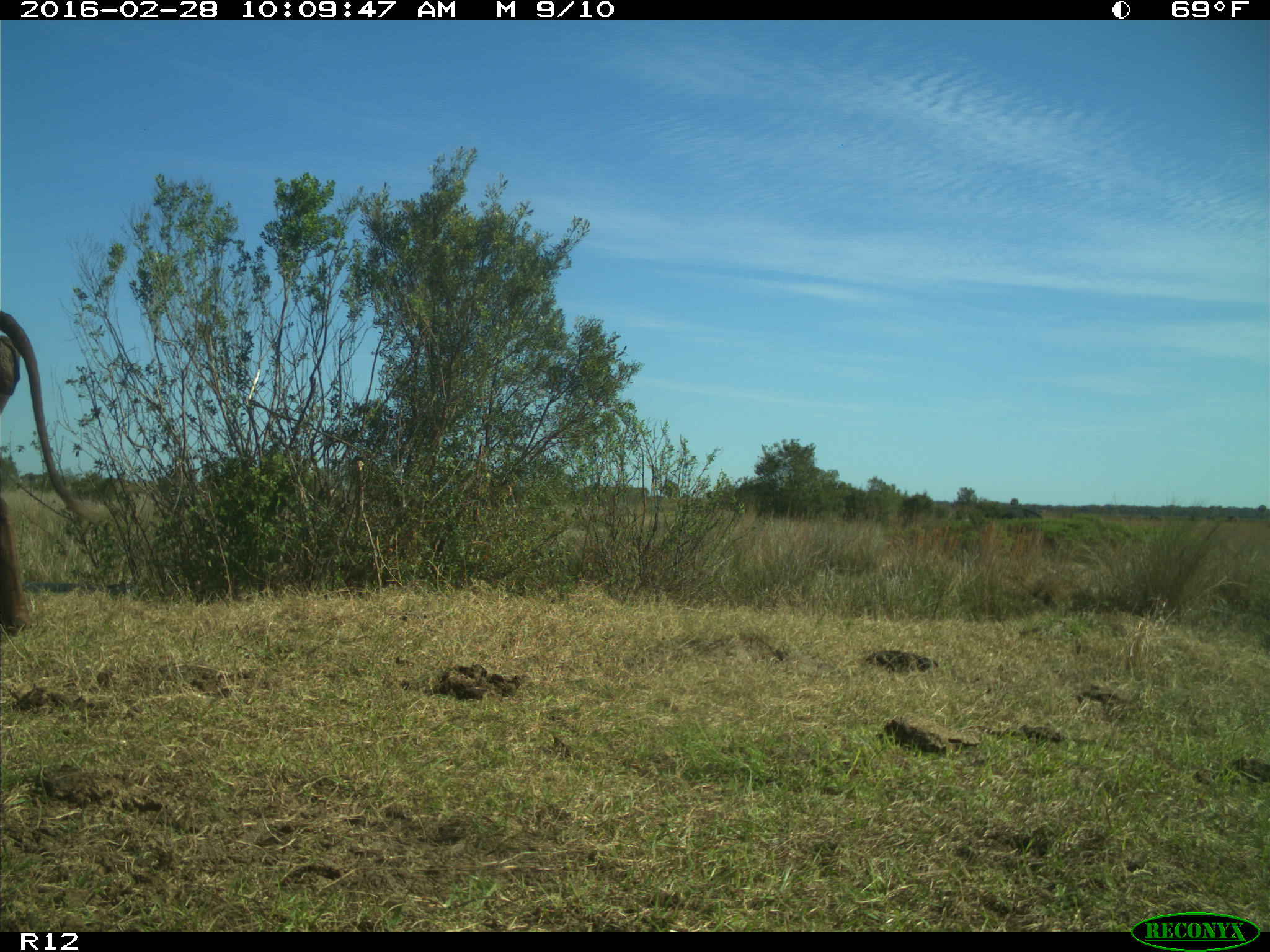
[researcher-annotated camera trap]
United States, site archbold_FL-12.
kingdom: Animalia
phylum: Chordata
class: Mammalia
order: Artiodactyla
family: Bovidae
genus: Bos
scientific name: Bos taurus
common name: domestic cow